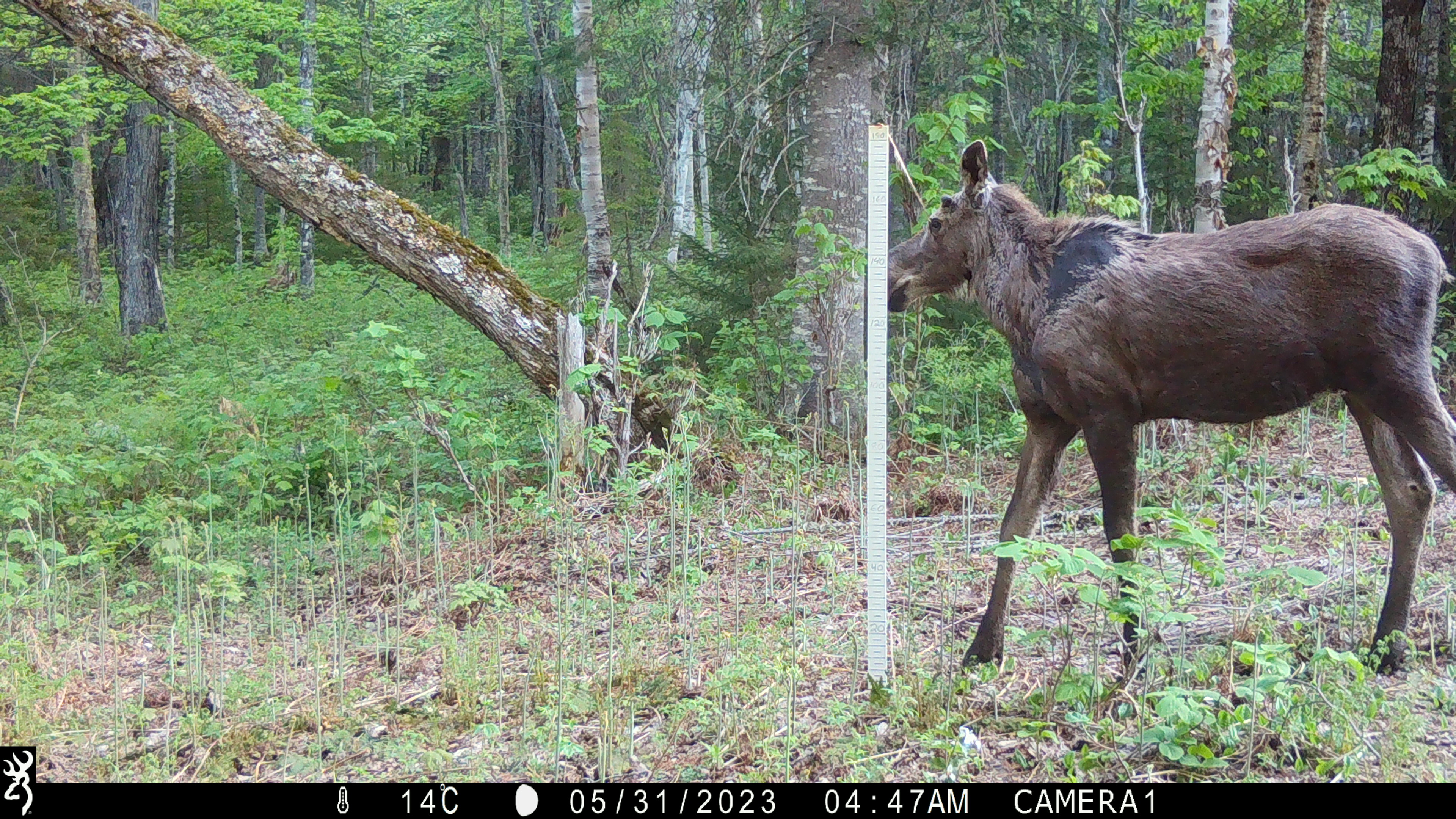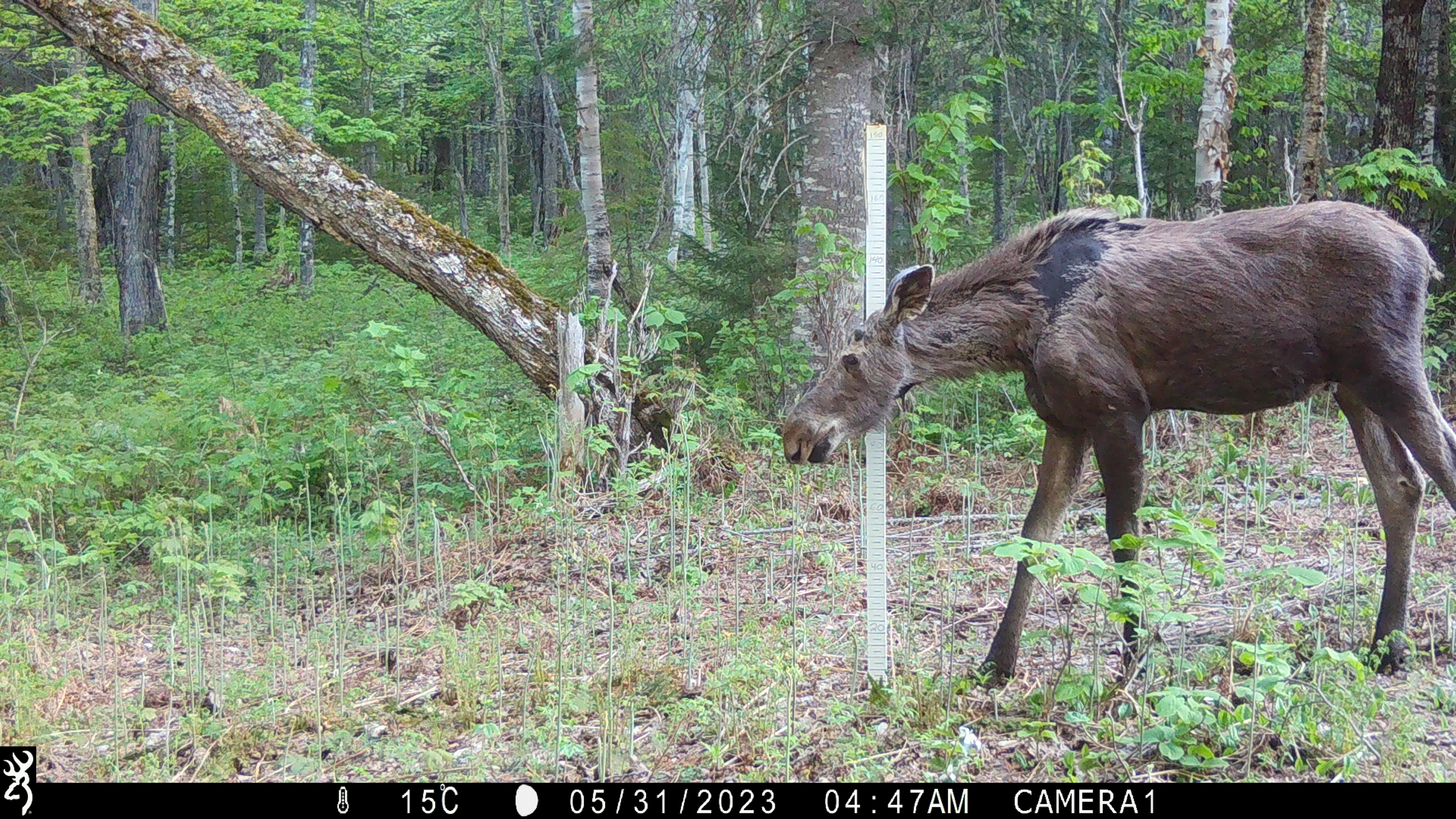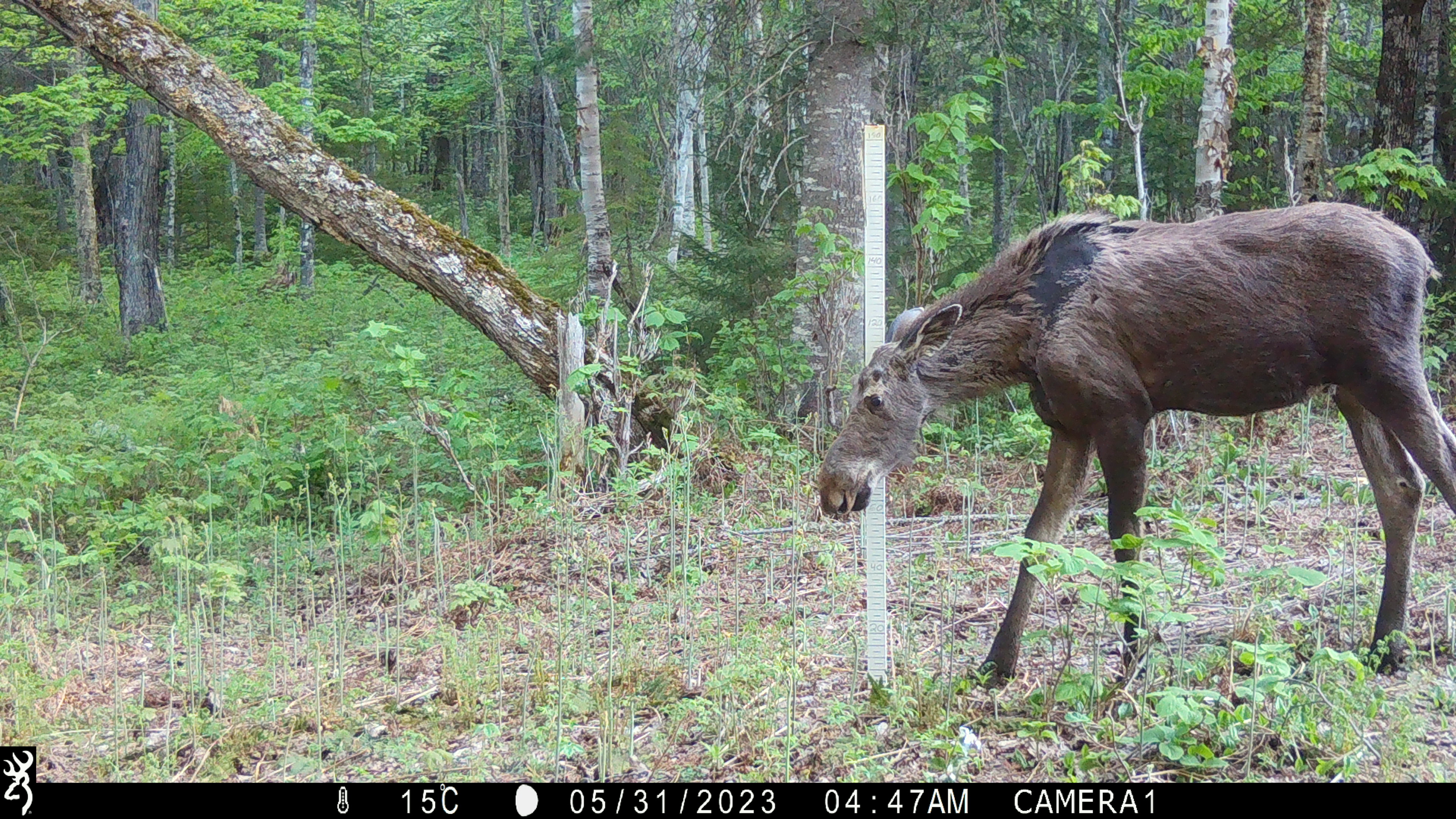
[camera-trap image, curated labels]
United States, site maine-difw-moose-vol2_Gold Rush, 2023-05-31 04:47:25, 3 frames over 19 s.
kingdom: Animalia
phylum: Chordata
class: Mammalia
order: Artiodactyla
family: Cervidae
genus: Alces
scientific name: Alces alces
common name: moose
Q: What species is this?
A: Moose (Alces alces).